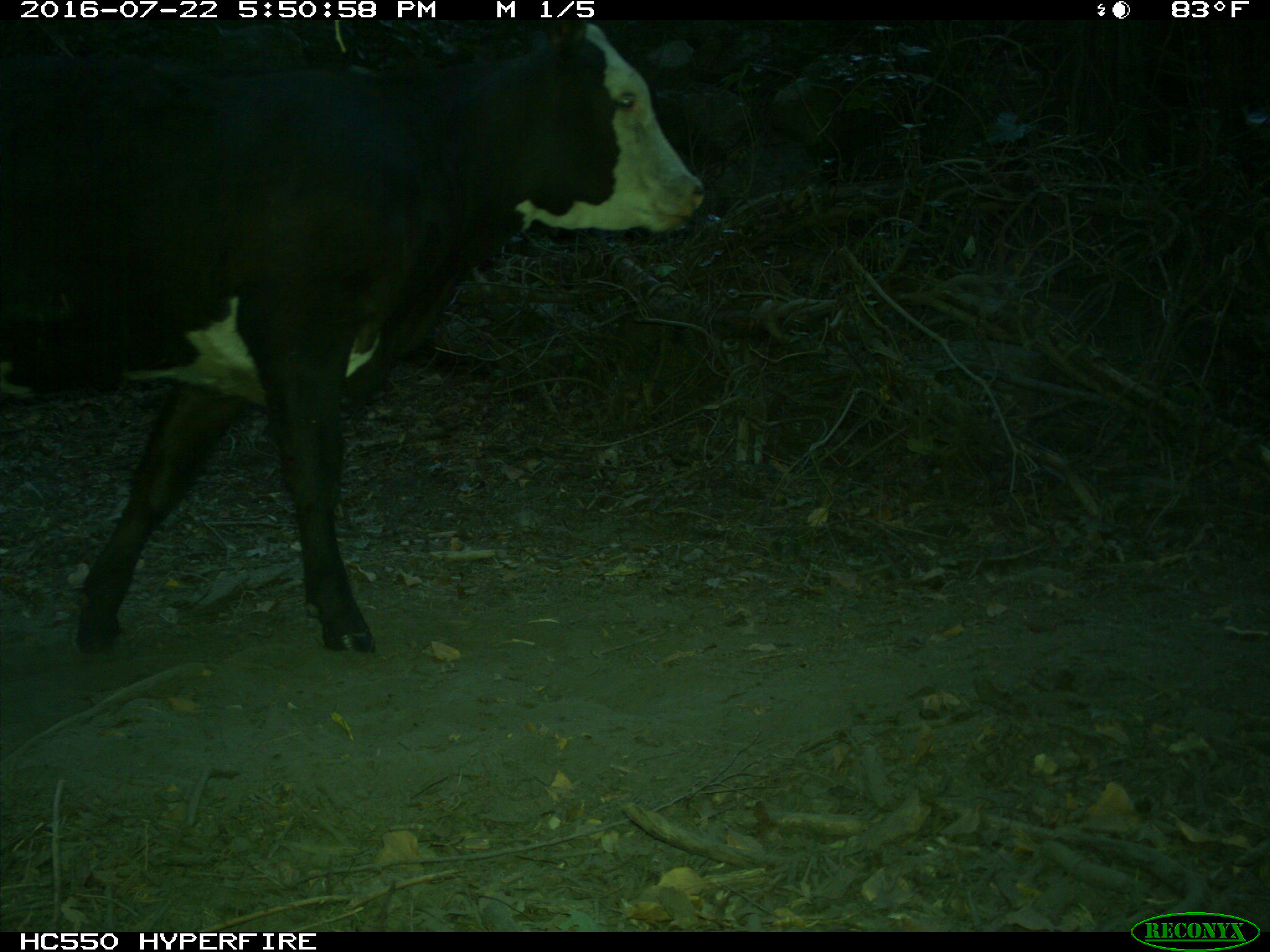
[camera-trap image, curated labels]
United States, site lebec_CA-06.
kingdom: Animalia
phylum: Chordata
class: Mammalia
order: Artiodactyla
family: Bovidae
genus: Bos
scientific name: Bos taurus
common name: domestic cow